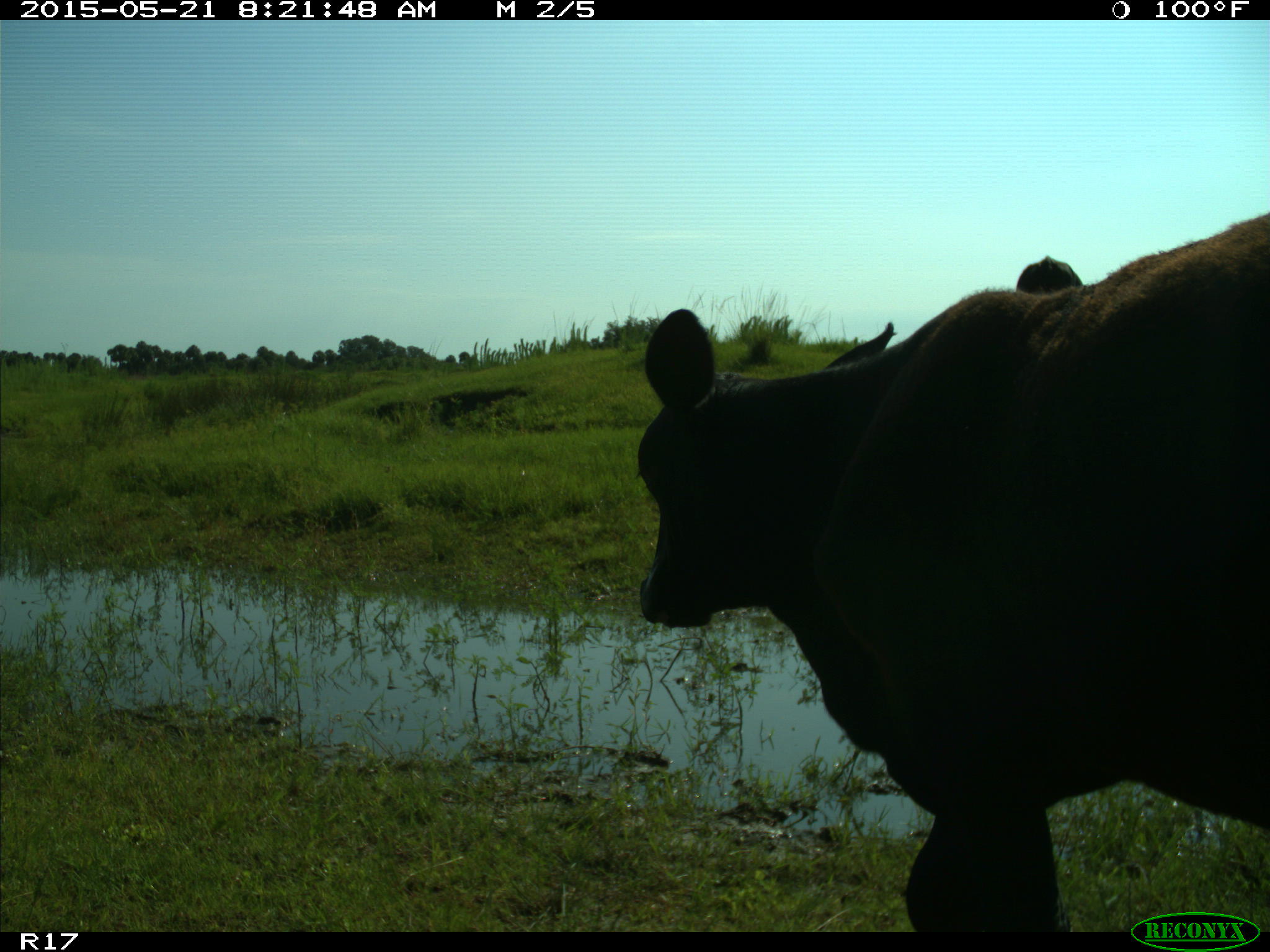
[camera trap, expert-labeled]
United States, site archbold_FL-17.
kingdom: Animalia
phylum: Chordata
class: Mammalia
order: Artiodactyla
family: Bovidae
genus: Bos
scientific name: Bos taurus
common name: domestic cow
Bos taurus (domestic cow).